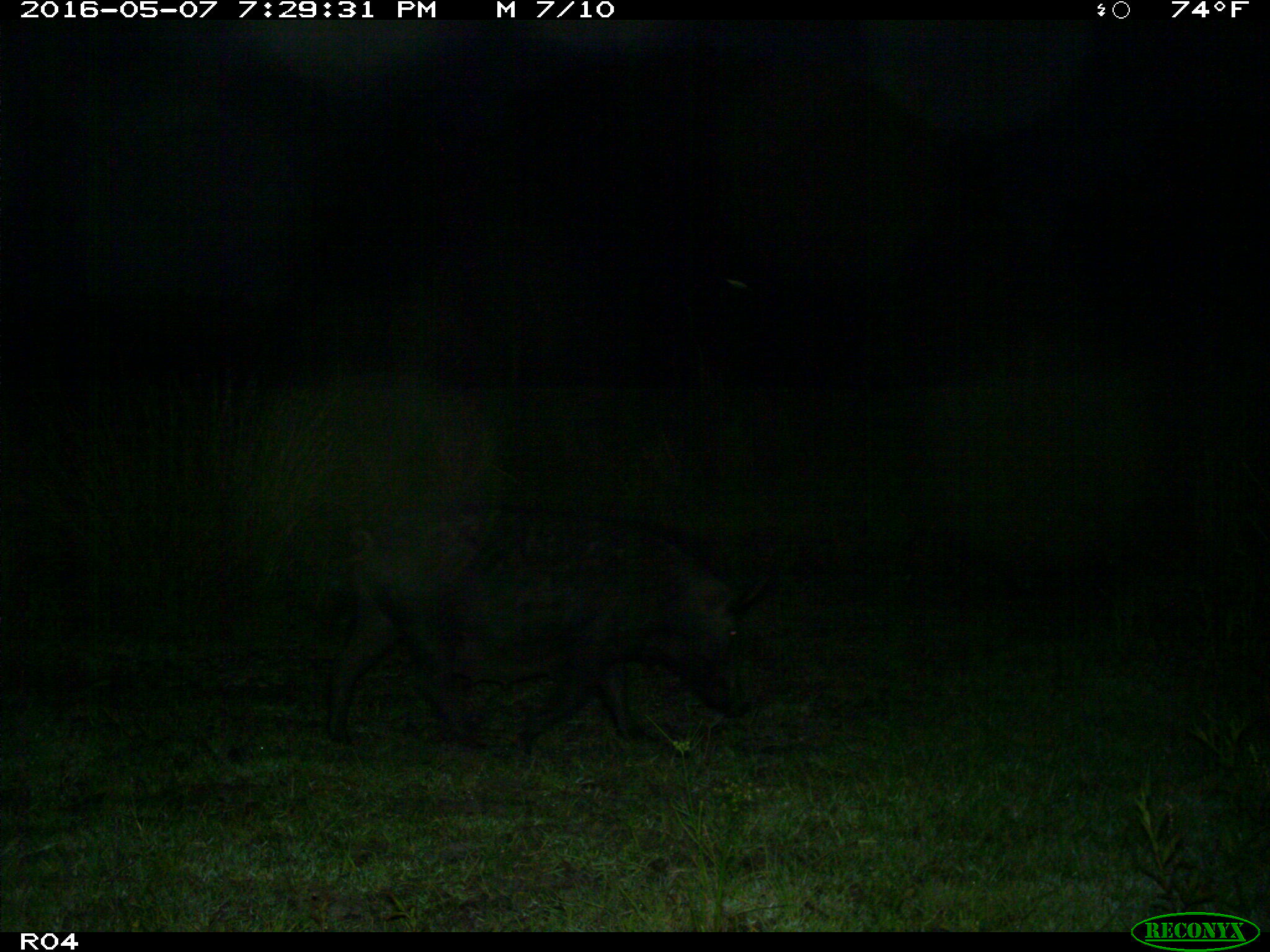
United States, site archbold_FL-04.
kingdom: Animalia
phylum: Chordata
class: Mammalia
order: Artiodactyla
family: Suidae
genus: Sus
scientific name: Sus scrofa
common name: wild boar